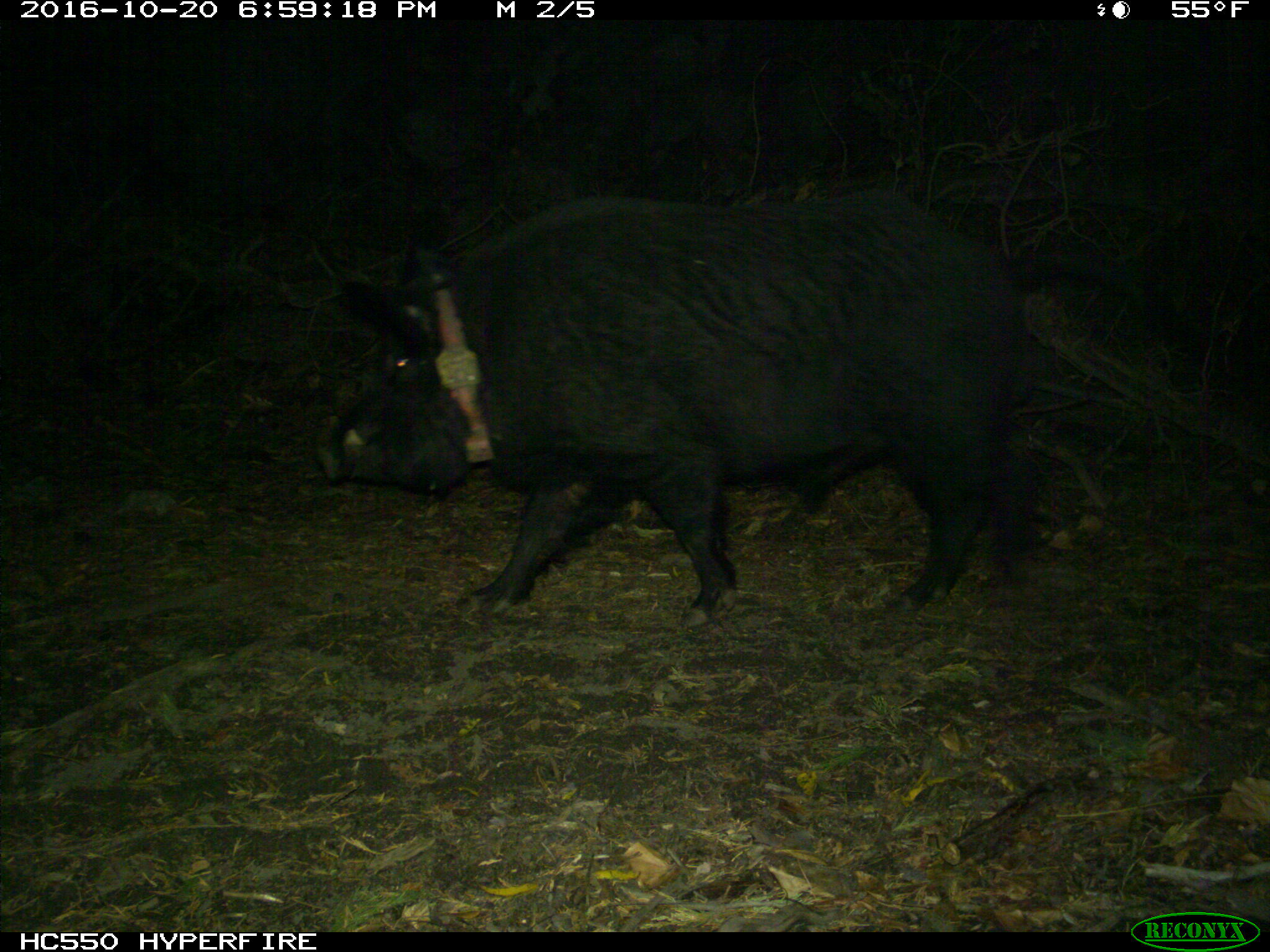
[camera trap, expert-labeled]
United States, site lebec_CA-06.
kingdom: Animalia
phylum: Chordata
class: Mammalia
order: Artiodactyla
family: Suidae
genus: Sus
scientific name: Sus scrofa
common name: wild boar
Sus scrofa (wild boar).